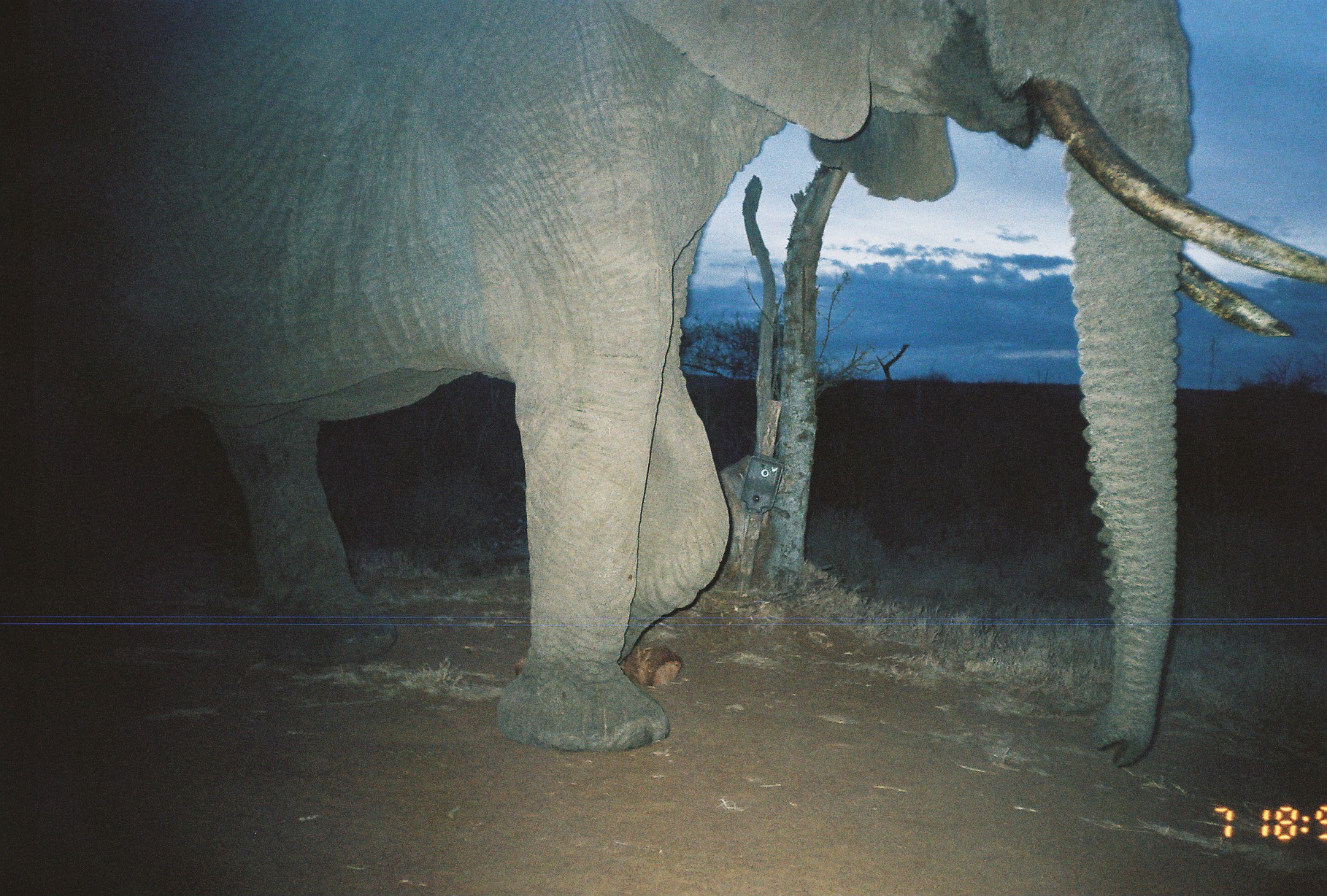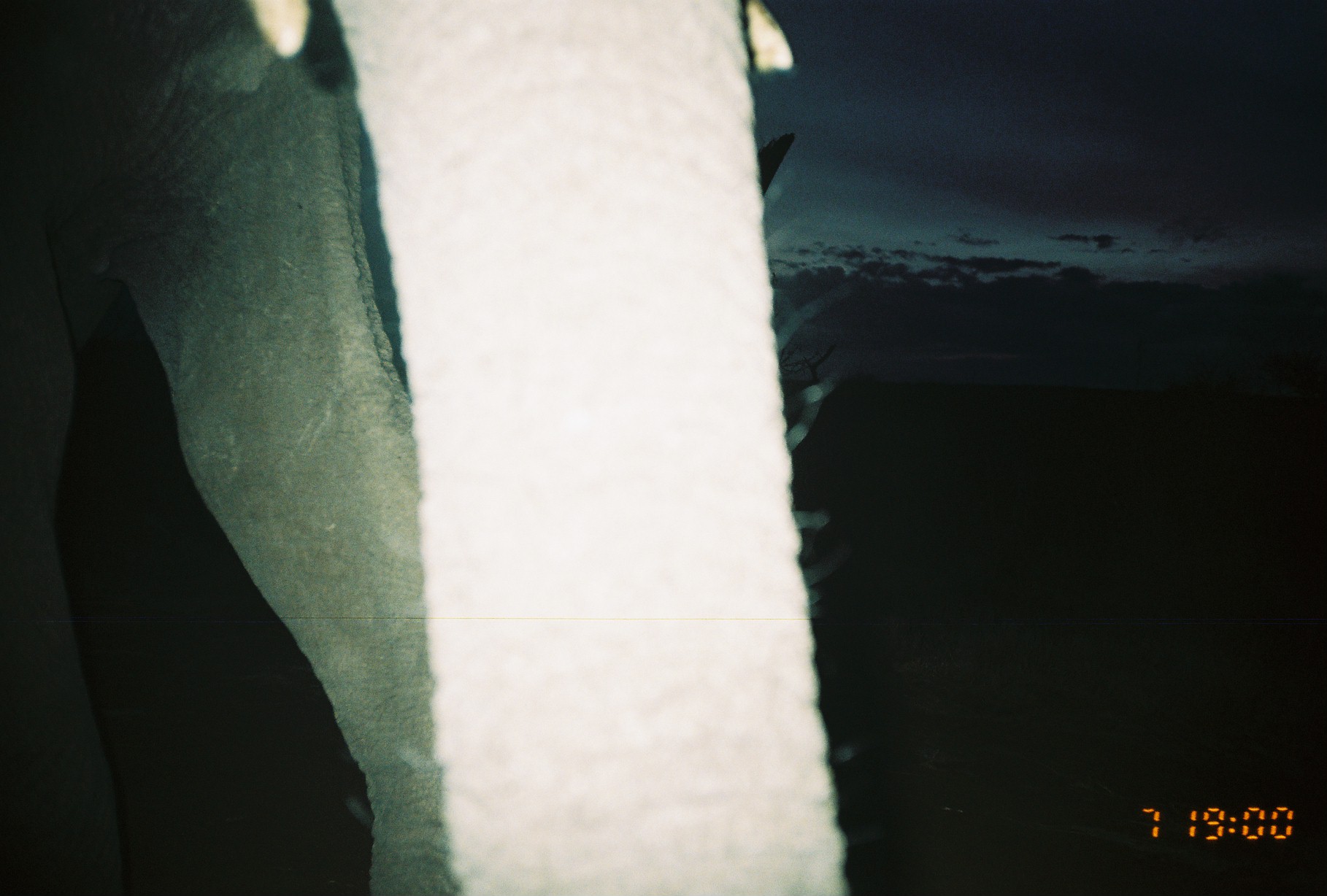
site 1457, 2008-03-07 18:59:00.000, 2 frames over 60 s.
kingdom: Animalia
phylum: Chordata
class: Mammalia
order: Proboscidea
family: Elephantidae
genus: Loxodonta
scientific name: Loxodonta africana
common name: african bush elephant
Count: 1.